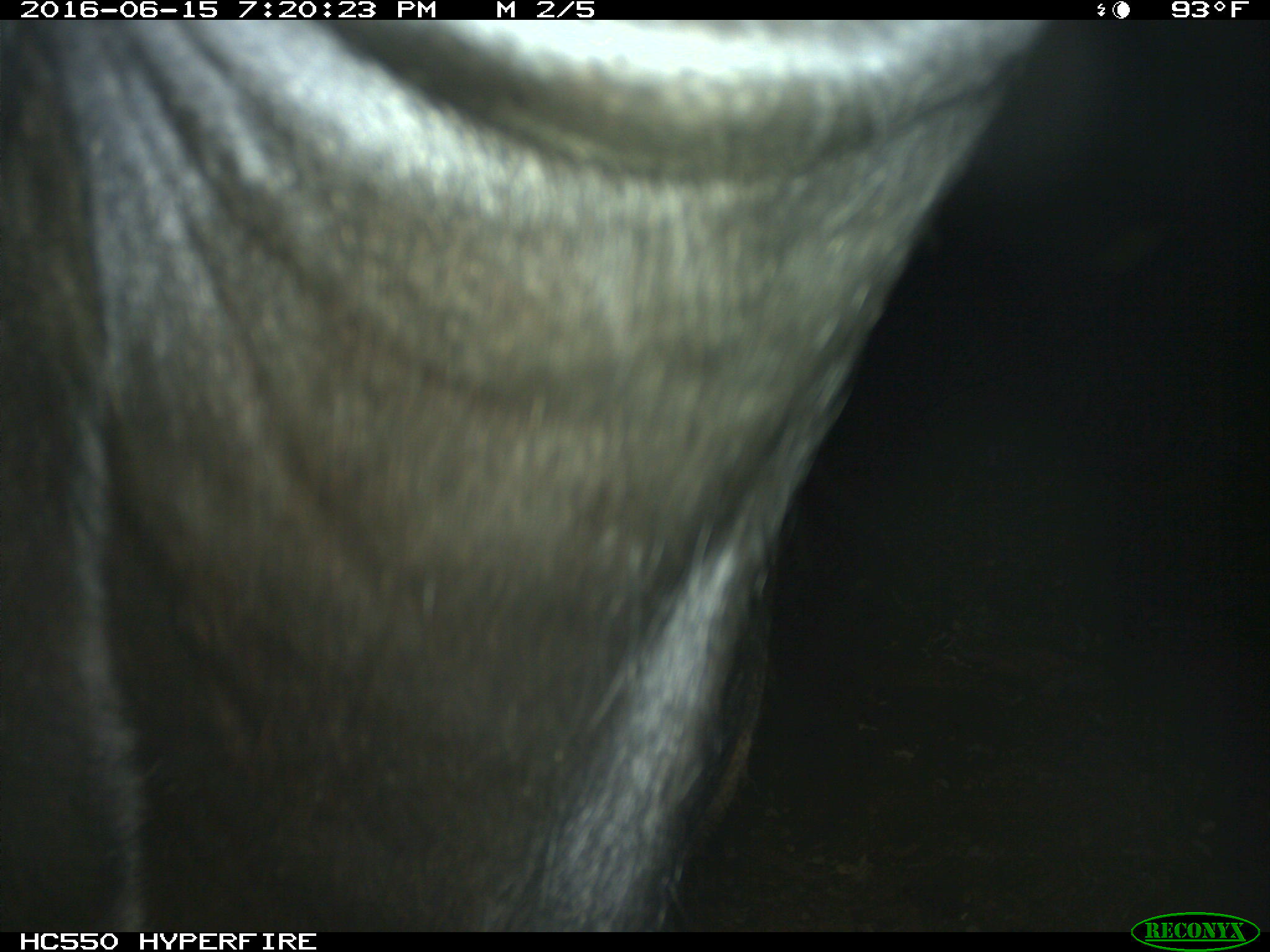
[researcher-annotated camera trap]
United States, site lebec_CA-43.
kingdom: Animalia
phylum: Chordata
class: Mammalia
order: Artiodactyla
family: Bovidae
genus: Bos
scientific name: Bos taurus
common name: domestic cow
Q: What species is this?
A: Bos taurus (domestic cow).